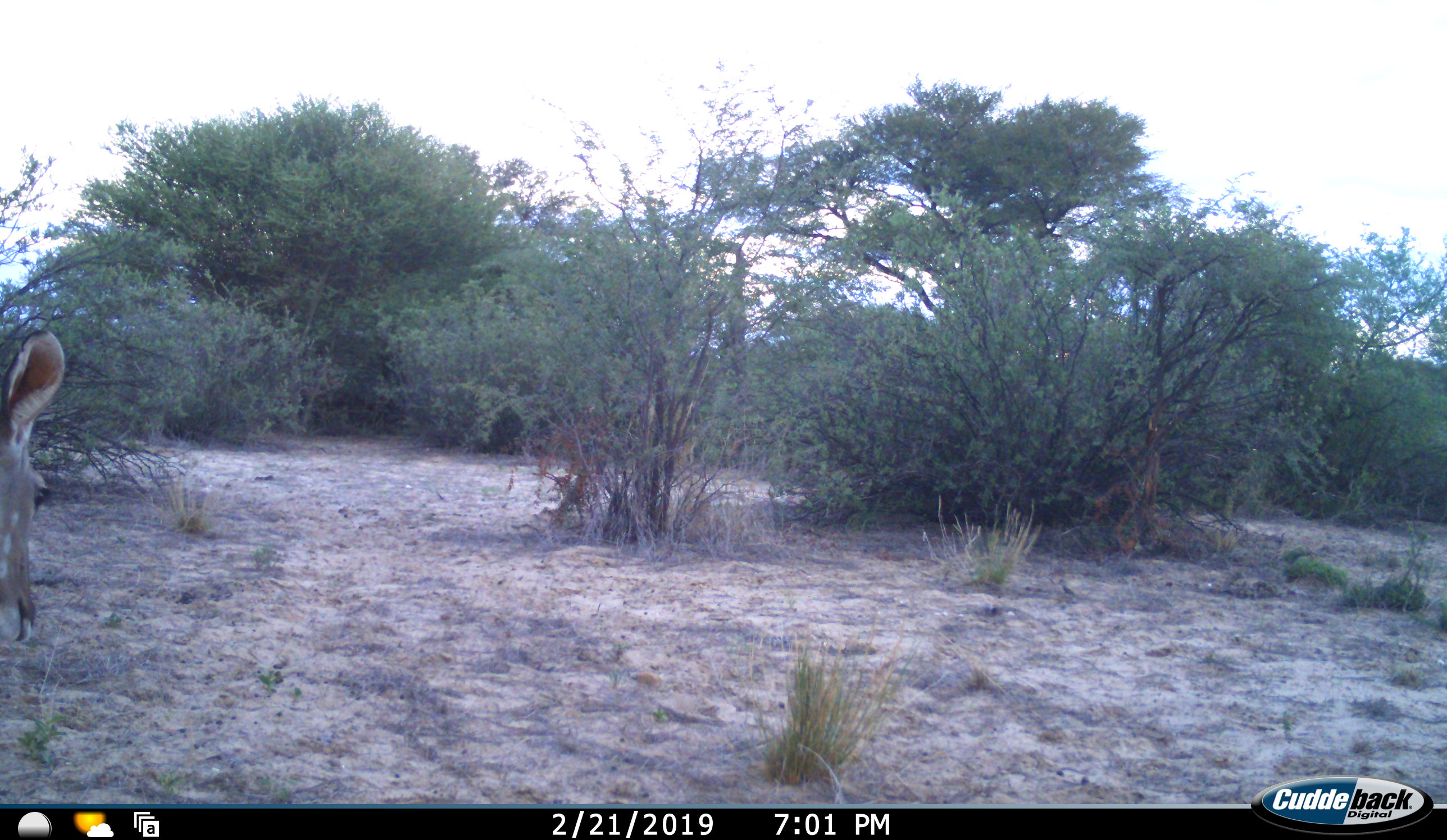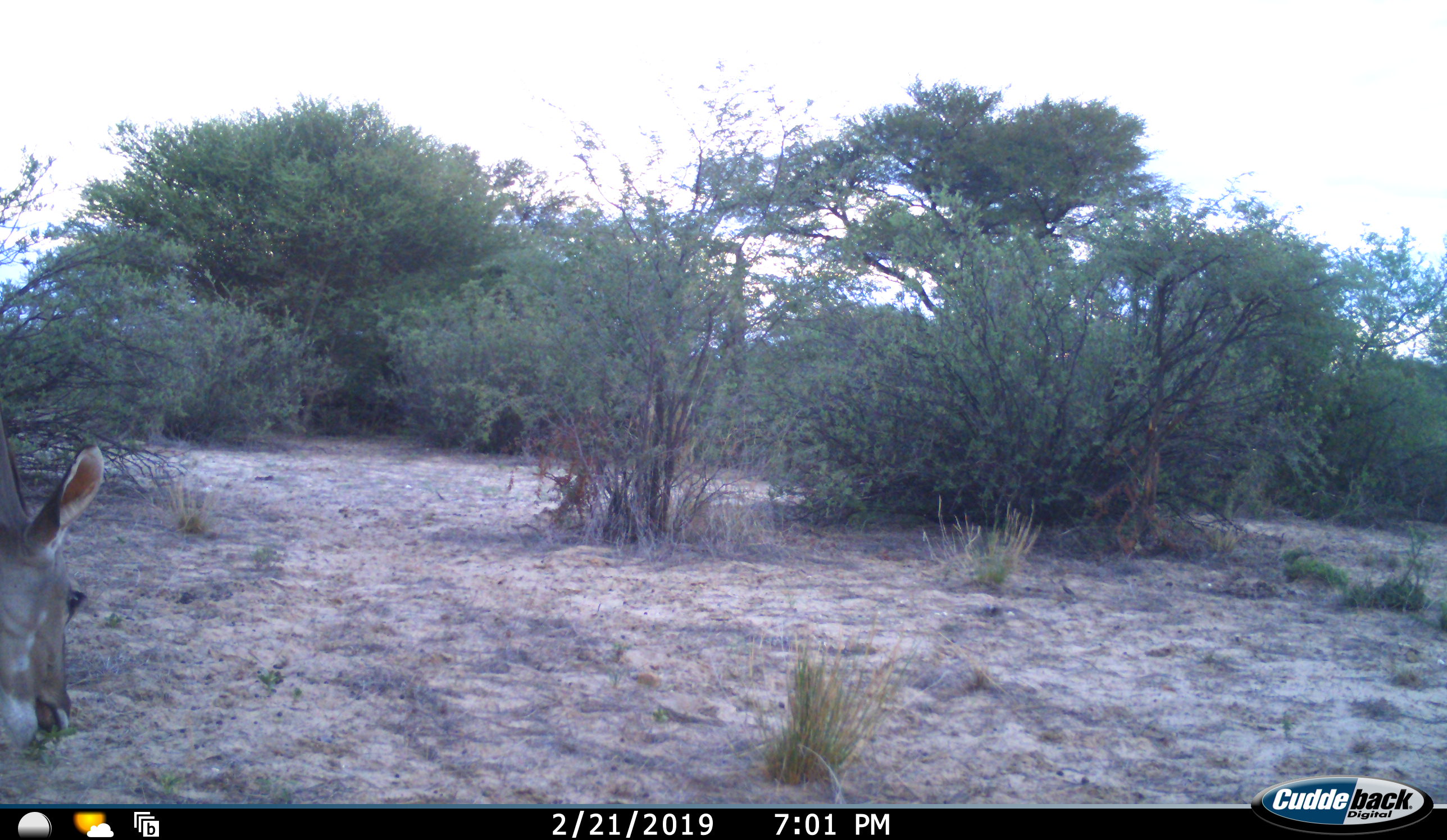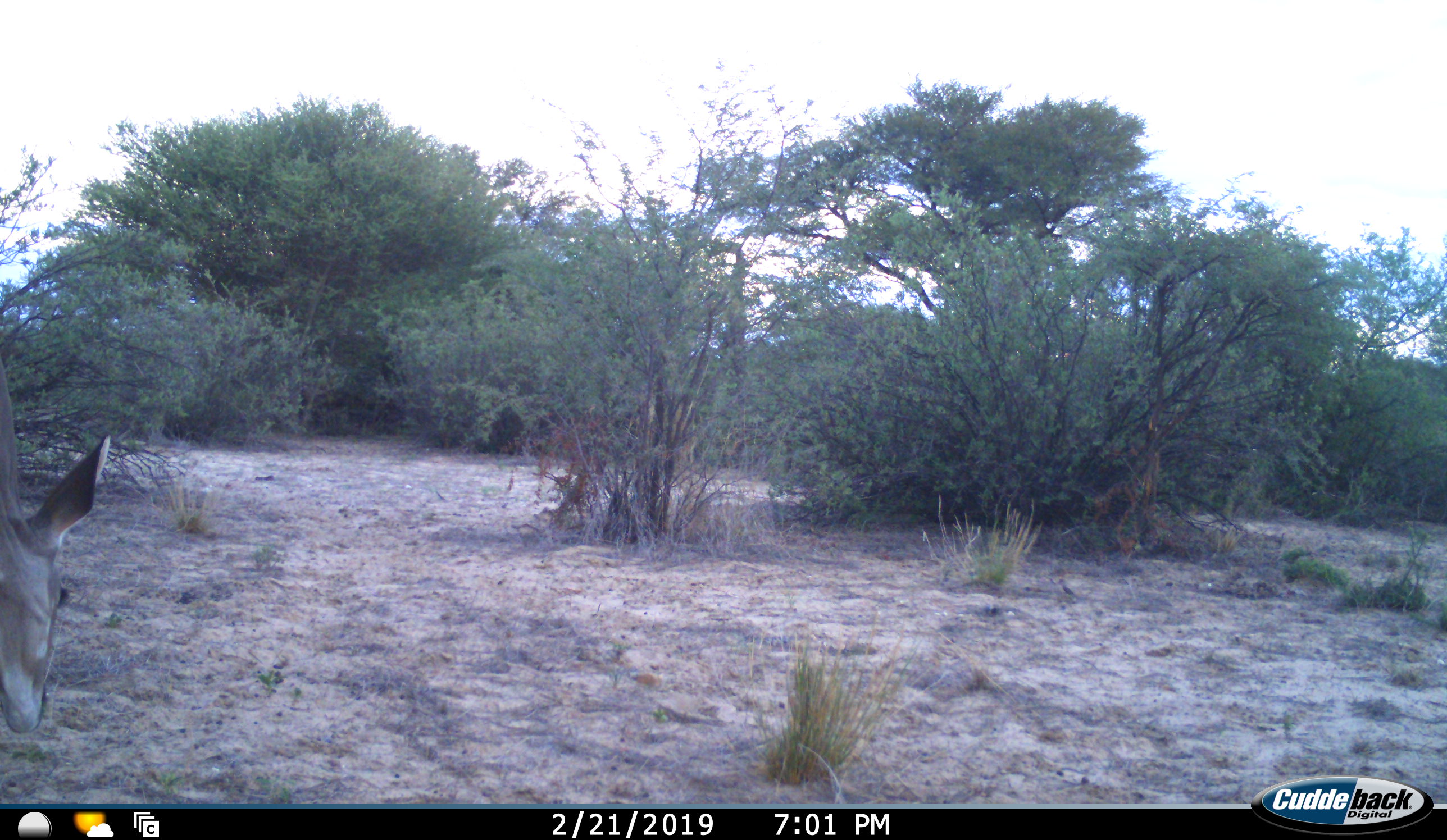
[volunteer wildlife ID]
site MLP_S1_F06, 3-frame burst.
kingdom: Animalia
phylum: Chordata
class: Mammalia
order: Artiodactyla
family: Bovidae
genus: Aepyceros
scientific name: Aepyceros melampus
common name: impala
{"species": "impala (Aepyceros melampus)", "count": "1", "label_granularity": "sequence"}